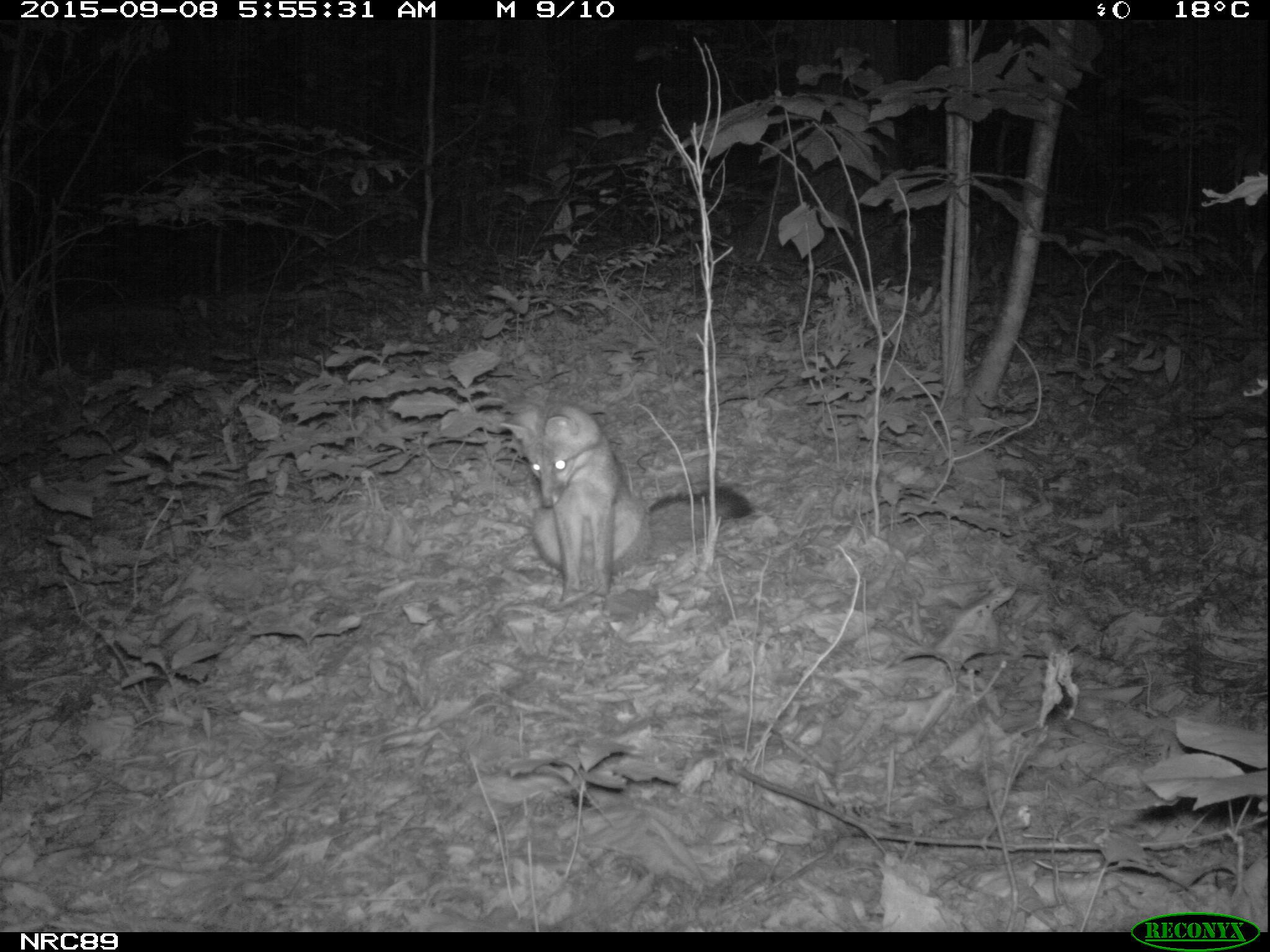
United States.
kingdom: Animalia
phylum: Chordata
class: Mammalia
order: Carnivora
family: Canidae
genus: Urocyon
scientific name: Urocyon cinereoargenteus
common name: gray fox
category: Grey Fox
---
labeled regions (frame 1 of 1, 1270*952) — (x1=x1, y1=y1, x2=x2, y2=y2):
Grey Fox: (x1=506, y1=396, x2=757, y2=598)